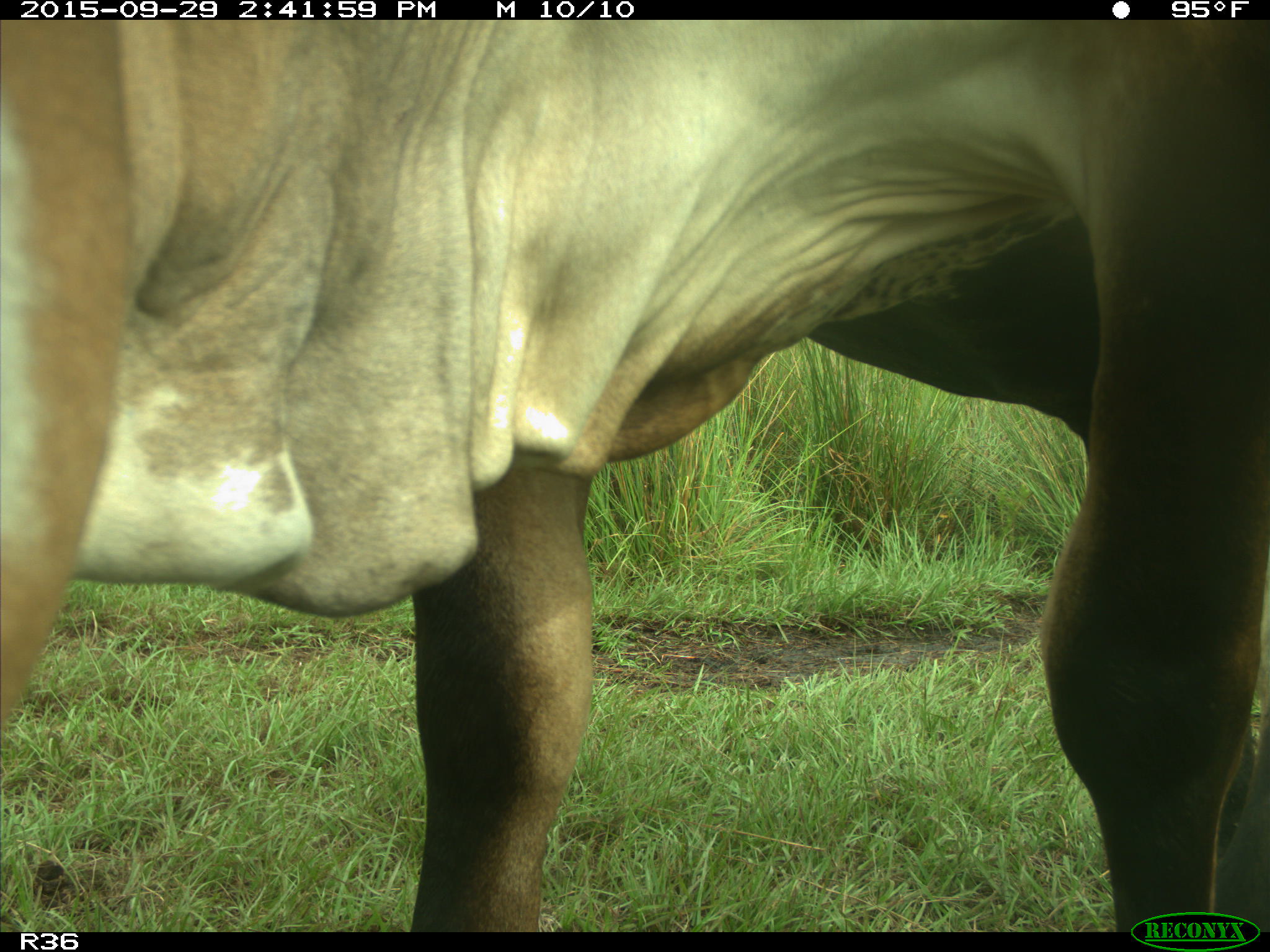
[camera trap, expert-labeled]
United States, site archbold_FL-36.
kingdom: Animalia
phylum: Chordata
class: Mammalia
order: Artiodactyla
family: Bovidae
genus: Bos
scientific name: Bos taurus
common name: domestic cow